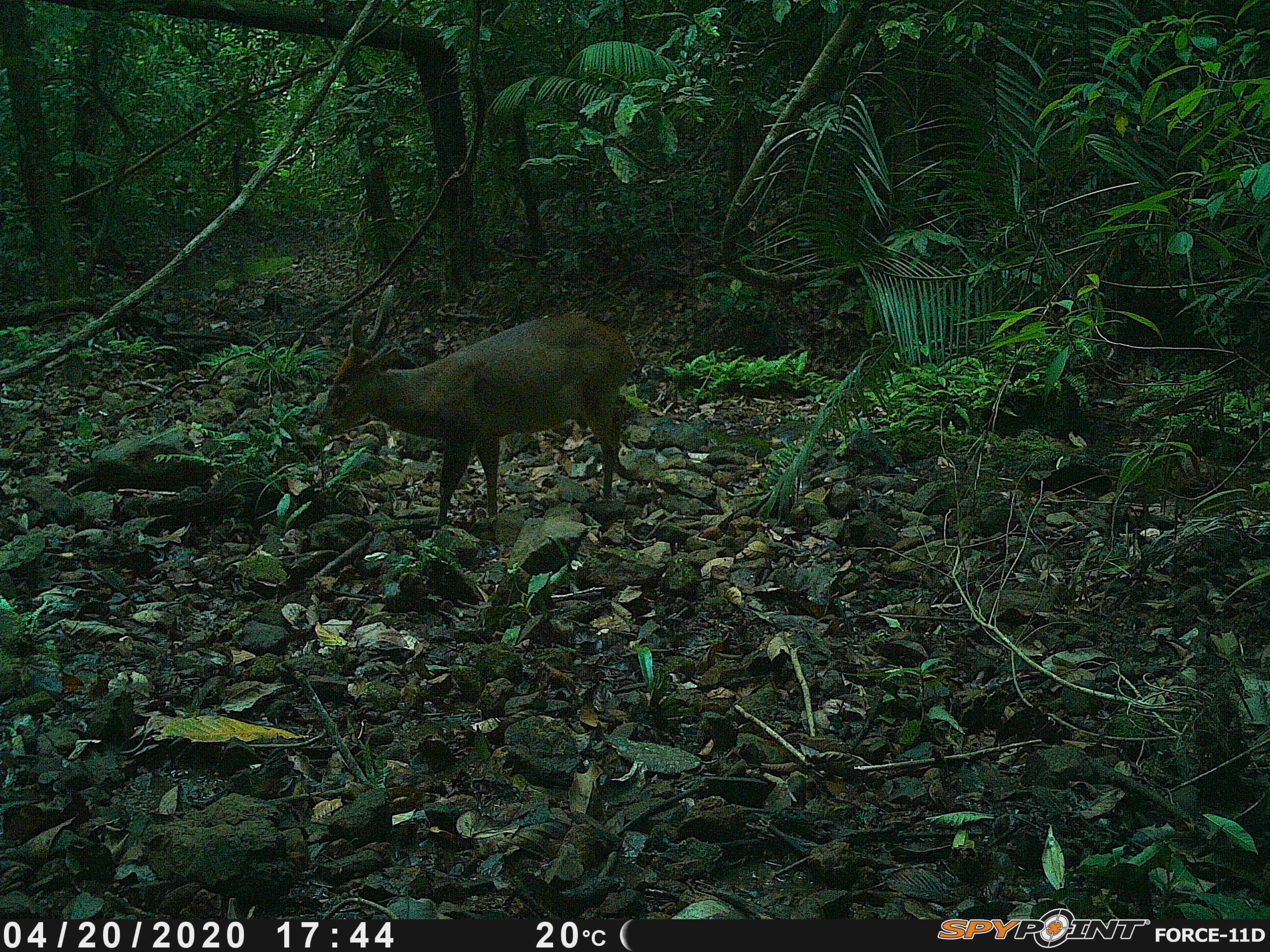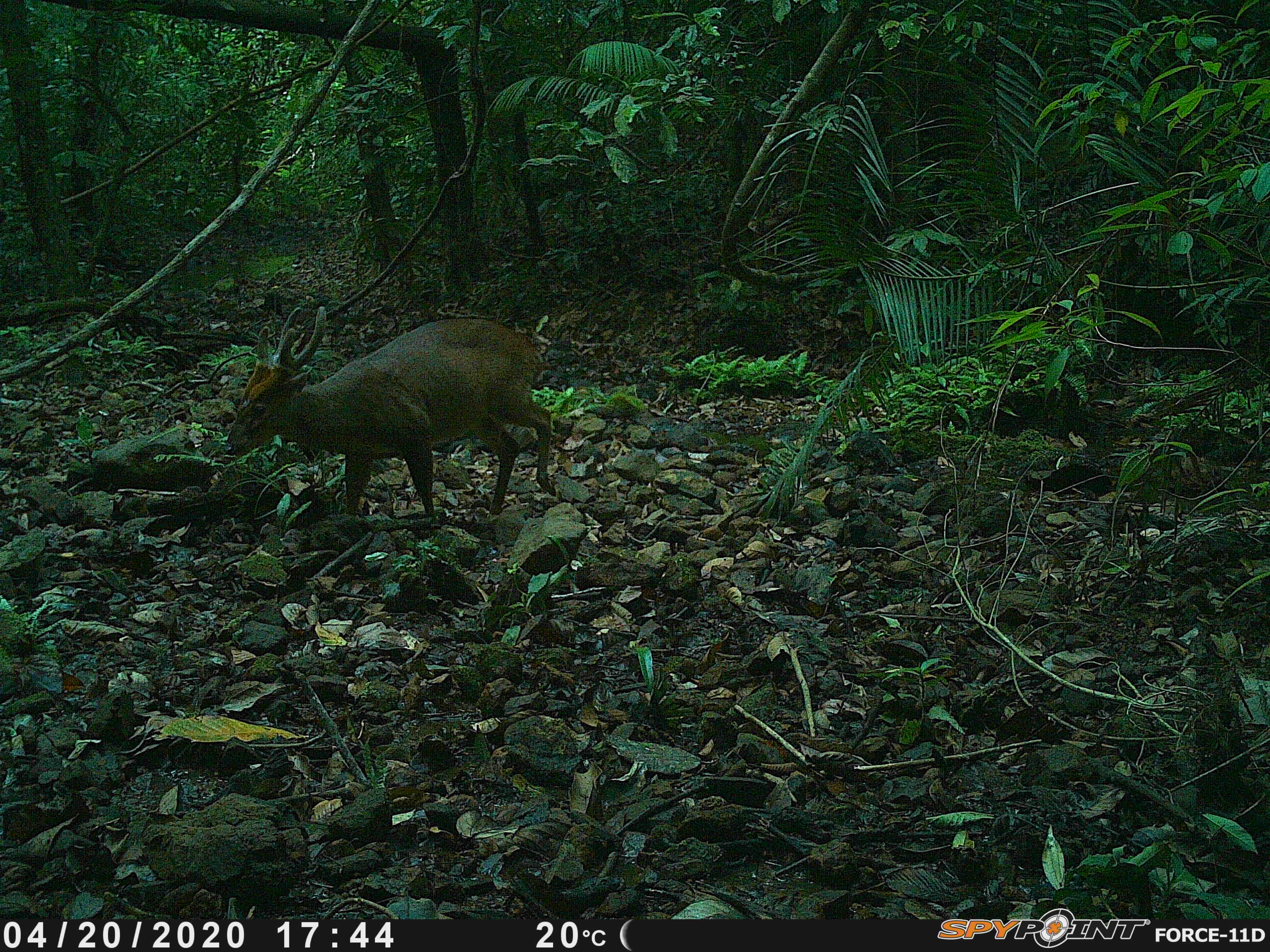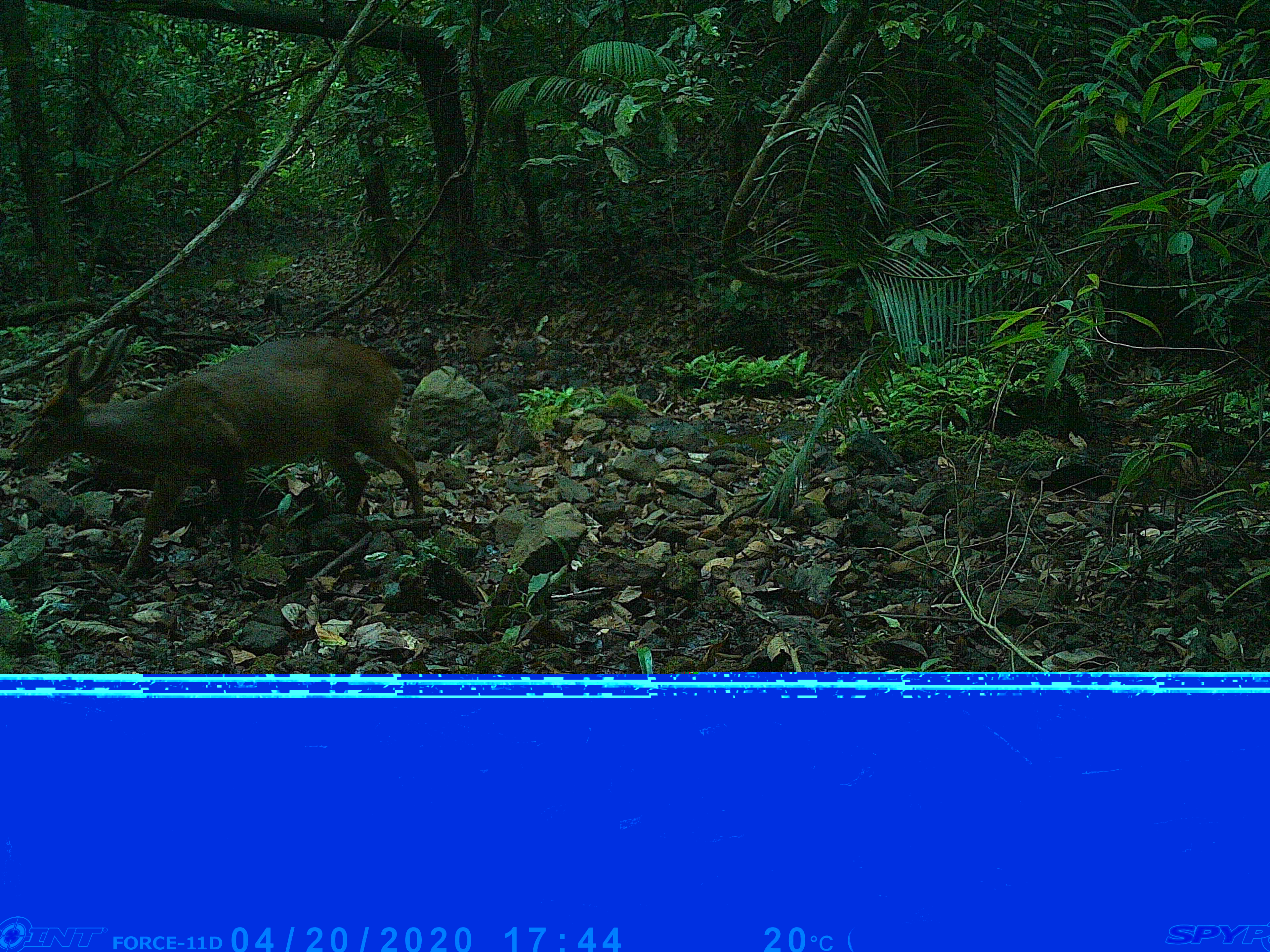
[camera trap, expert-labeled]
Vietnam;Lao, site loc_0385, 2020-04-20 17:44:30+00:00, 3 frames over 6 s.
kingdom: Animalia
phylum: Chordata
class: Mammalia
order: Artiodactyla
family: Cervidae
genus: Muntiacus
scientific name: Muntiacus vuquangensis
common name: large-antlered muntjac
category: large antlered muntjac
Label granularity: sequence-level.